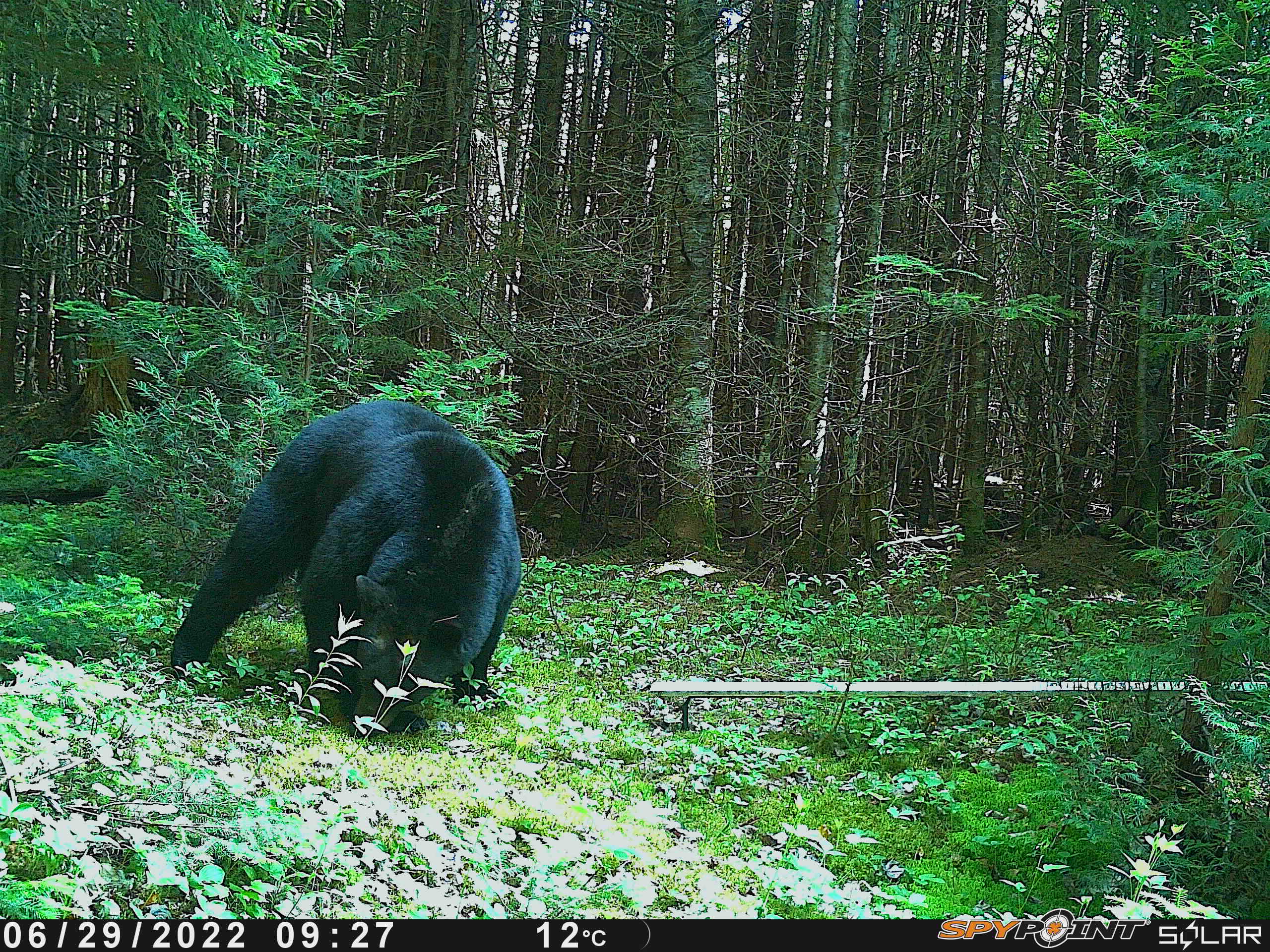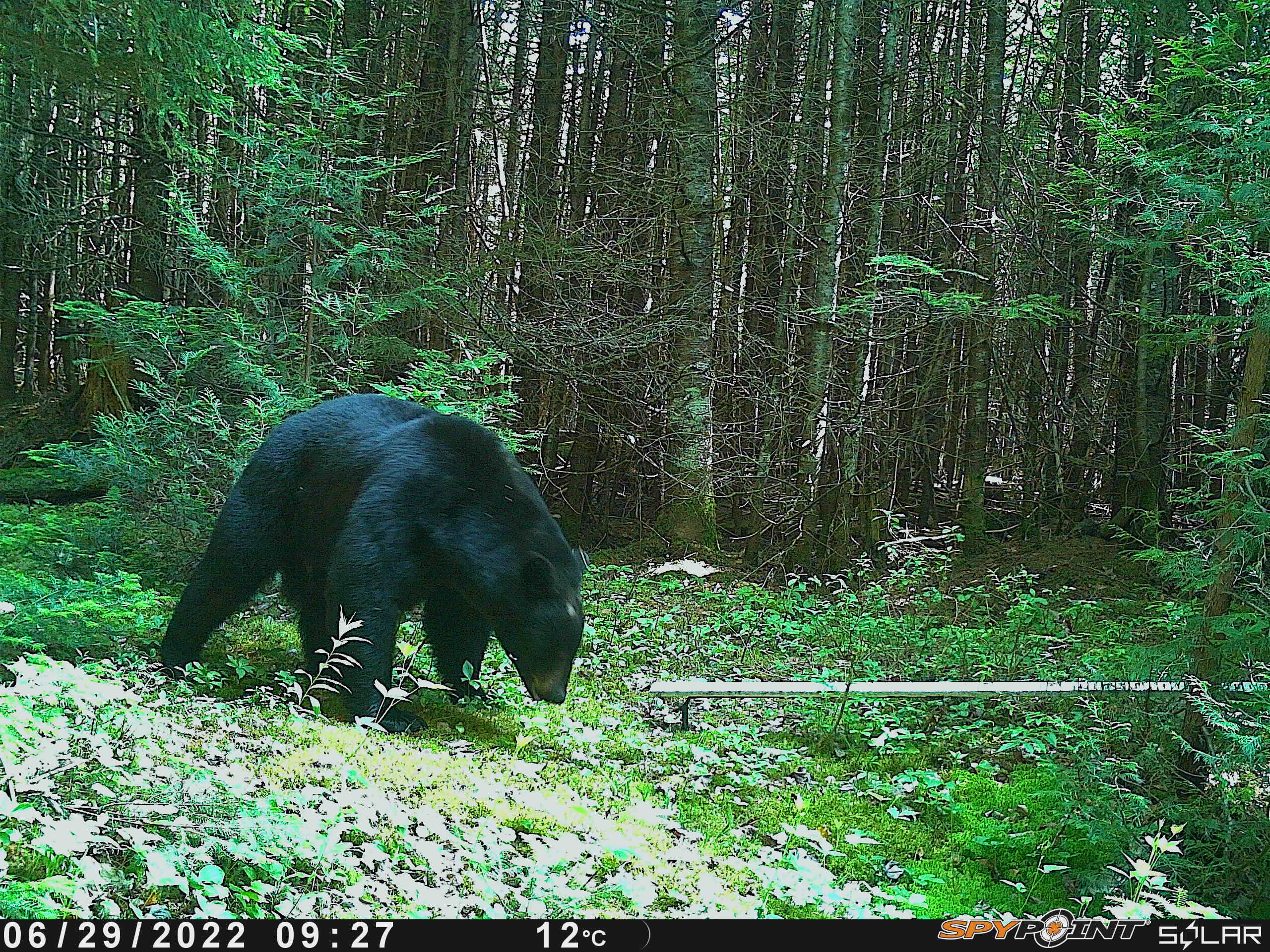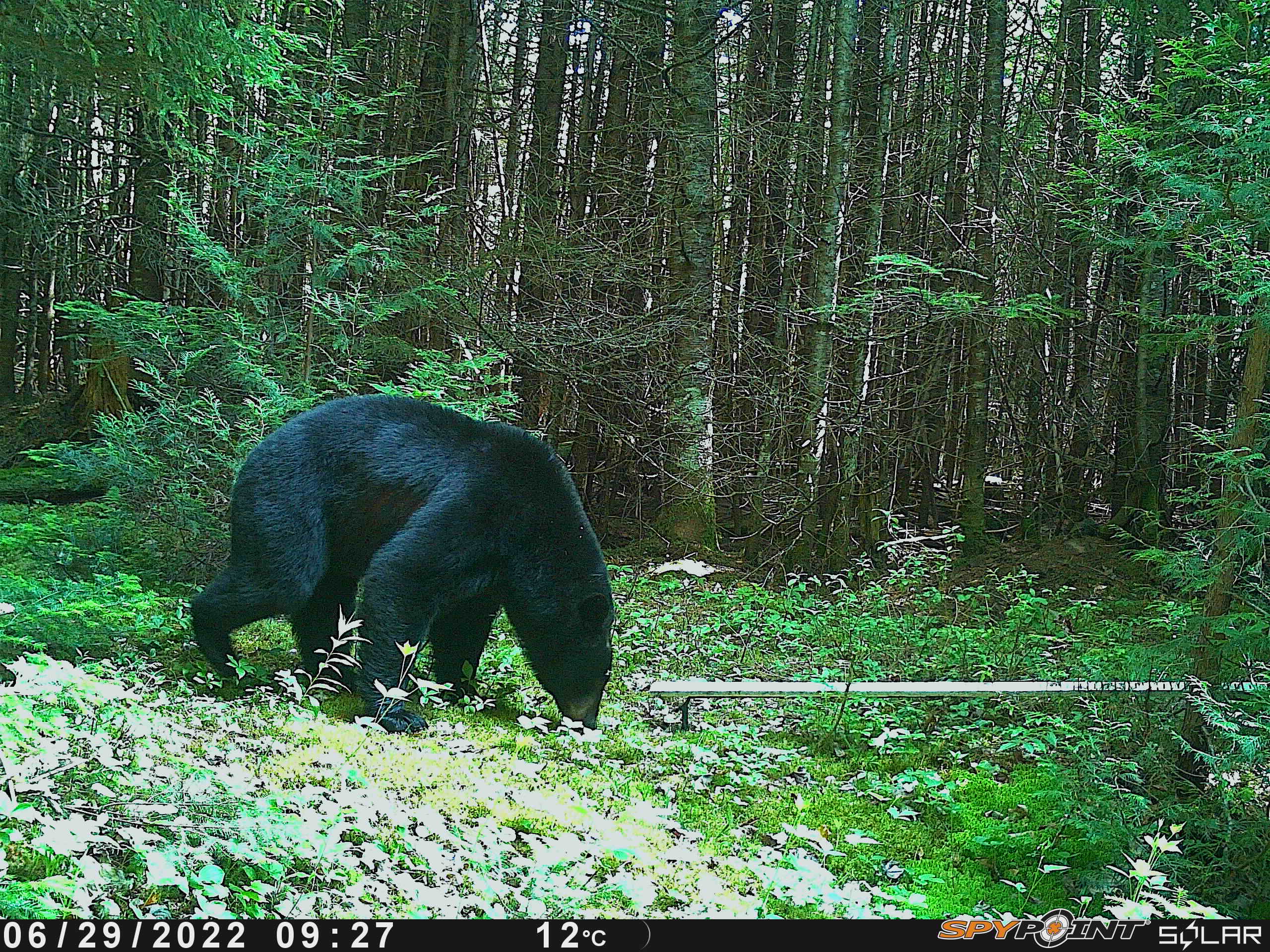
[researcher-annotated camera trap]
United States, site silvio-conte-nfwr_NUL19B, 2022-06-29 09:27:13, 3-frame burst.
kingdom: Animalia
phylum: Chordata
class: Mammalia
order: Carnivora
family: Ursidae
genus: Ursus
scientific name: Ursus americanus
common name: black bear